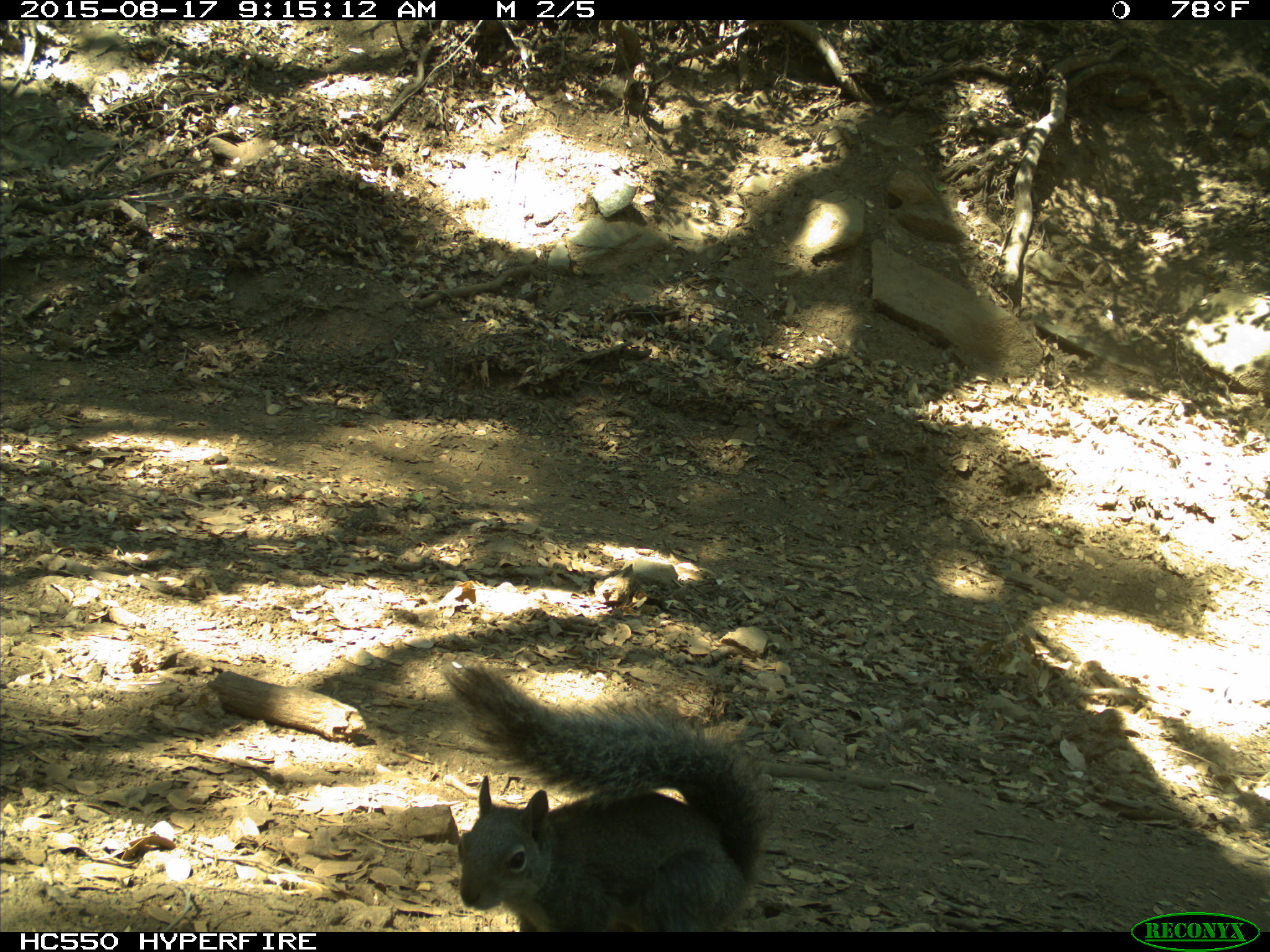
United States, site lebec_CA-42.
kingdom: Animalia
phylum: Chordata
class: Mammalia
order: Rodentia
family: Sciuridae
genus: Sciurus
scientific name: Sciurus carolinensis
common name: eastern gray squirrel